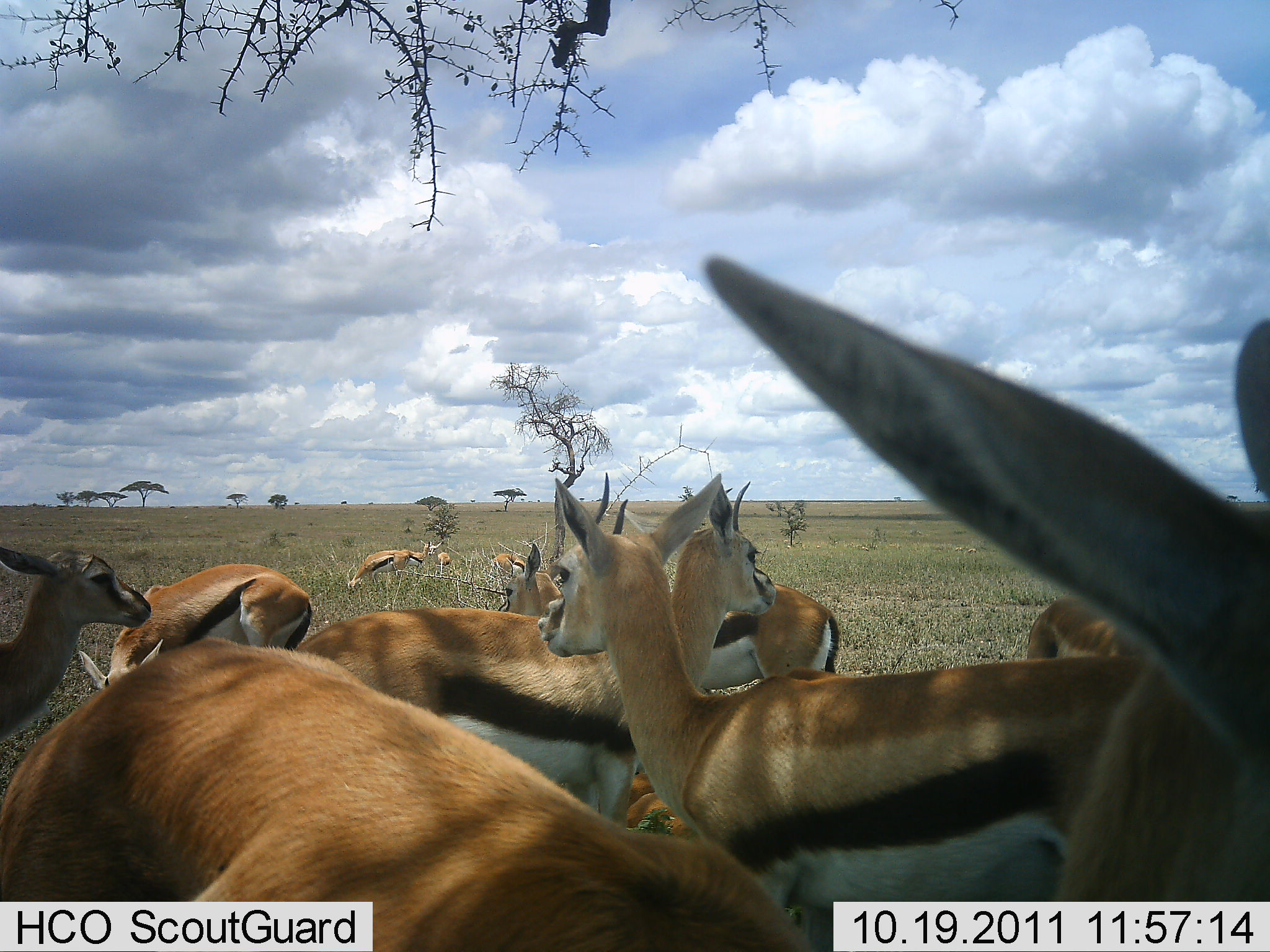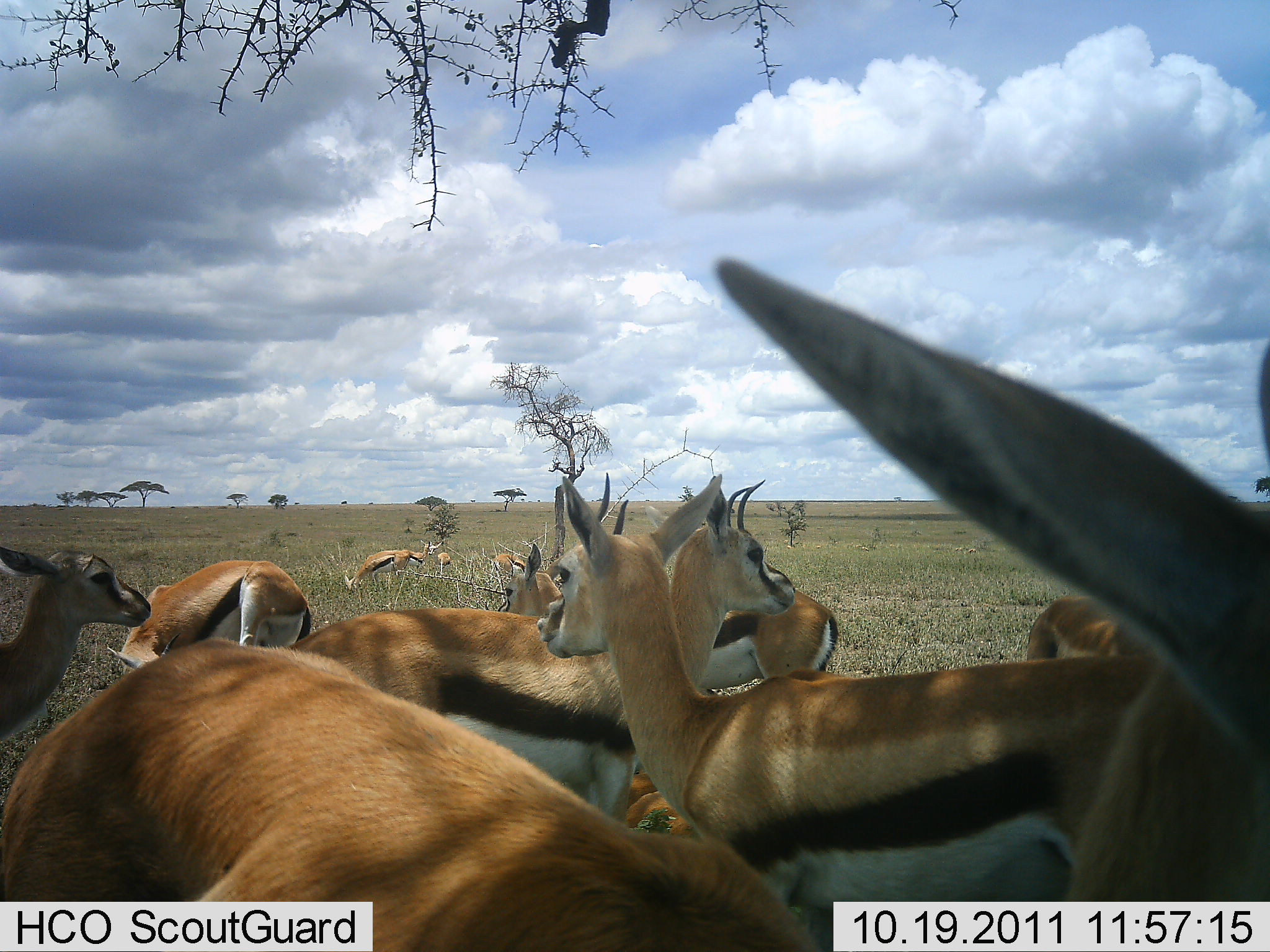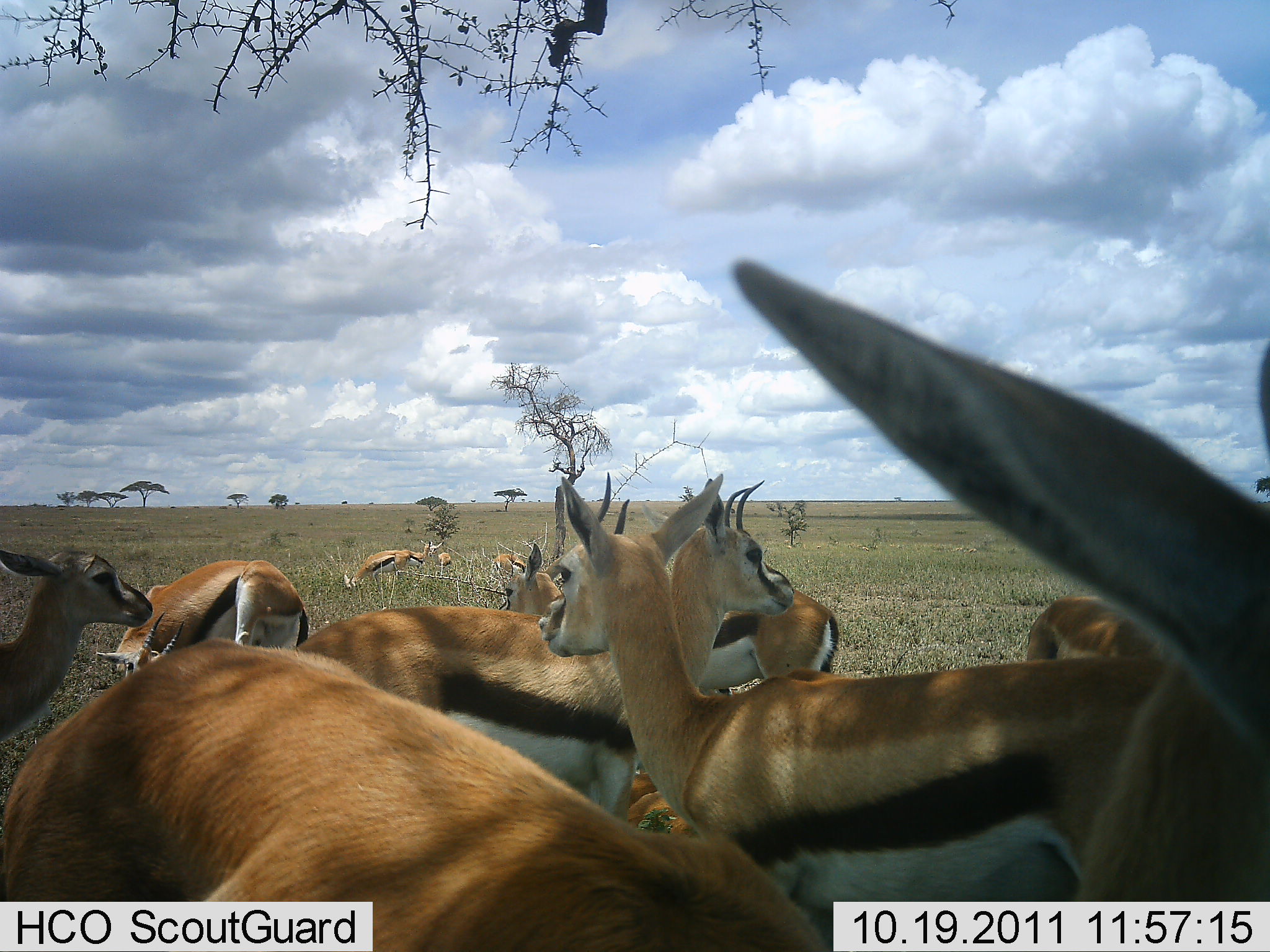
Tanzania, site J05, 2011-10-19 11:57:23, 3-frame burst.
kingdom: Animalia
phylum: Chordata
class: Mammalia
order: Artiodactyla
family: Bovidae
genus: Eudorcas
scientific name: Eudorcas thomsonii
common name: thomson's gazelle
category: gazellethomsons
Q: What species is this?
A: Gazellethomsons (thomson's gazelle) (Eudorcas thomsonii).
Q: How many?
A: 11-50.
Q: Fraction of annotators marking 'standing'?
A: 100%.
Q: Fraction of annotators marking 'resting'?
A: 23%.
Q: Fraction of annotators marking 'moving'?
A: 0%.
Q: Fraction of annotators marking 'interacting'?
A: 8%.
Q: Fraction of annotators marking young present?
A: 8%.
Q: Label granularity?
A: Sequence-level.